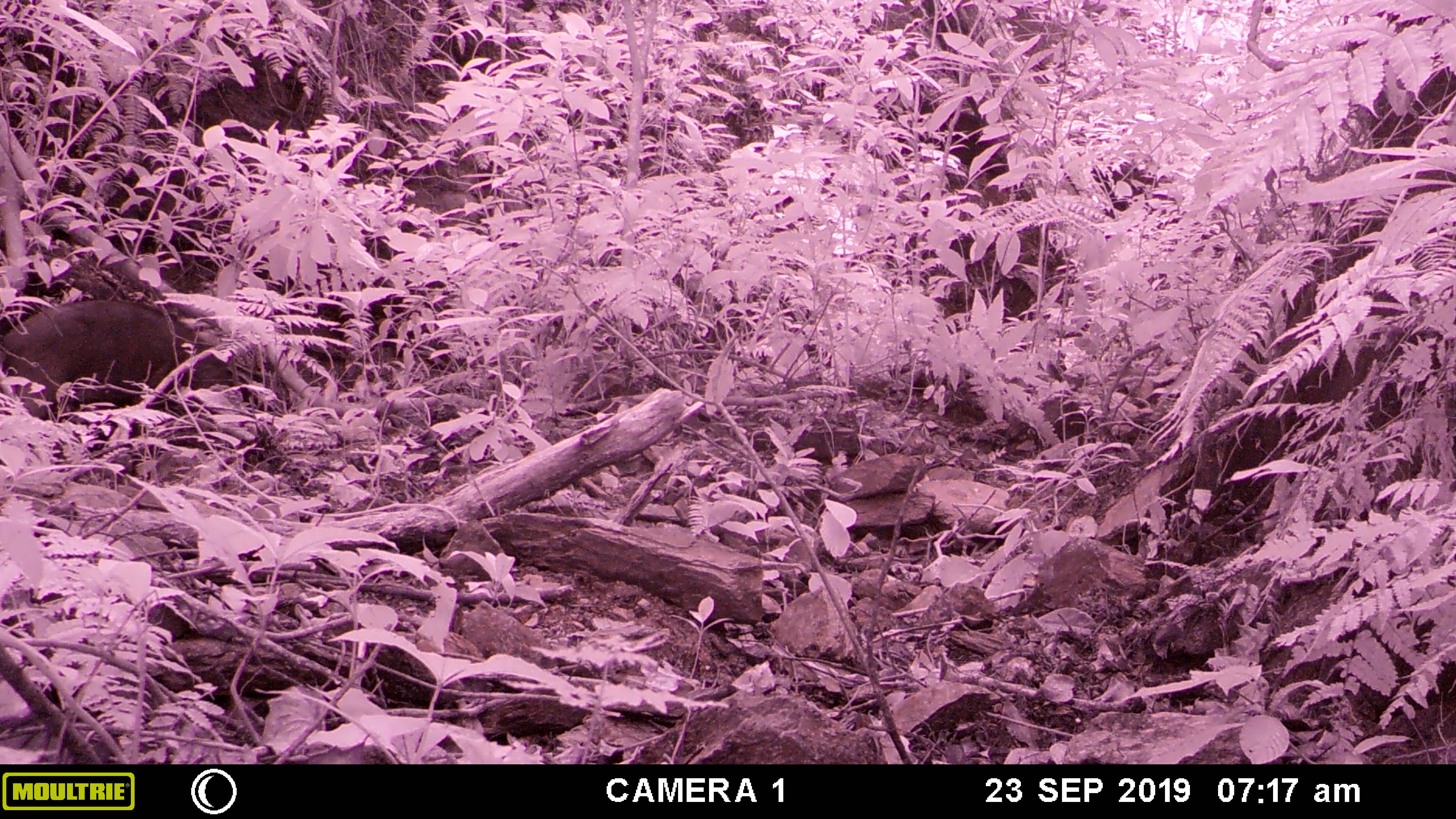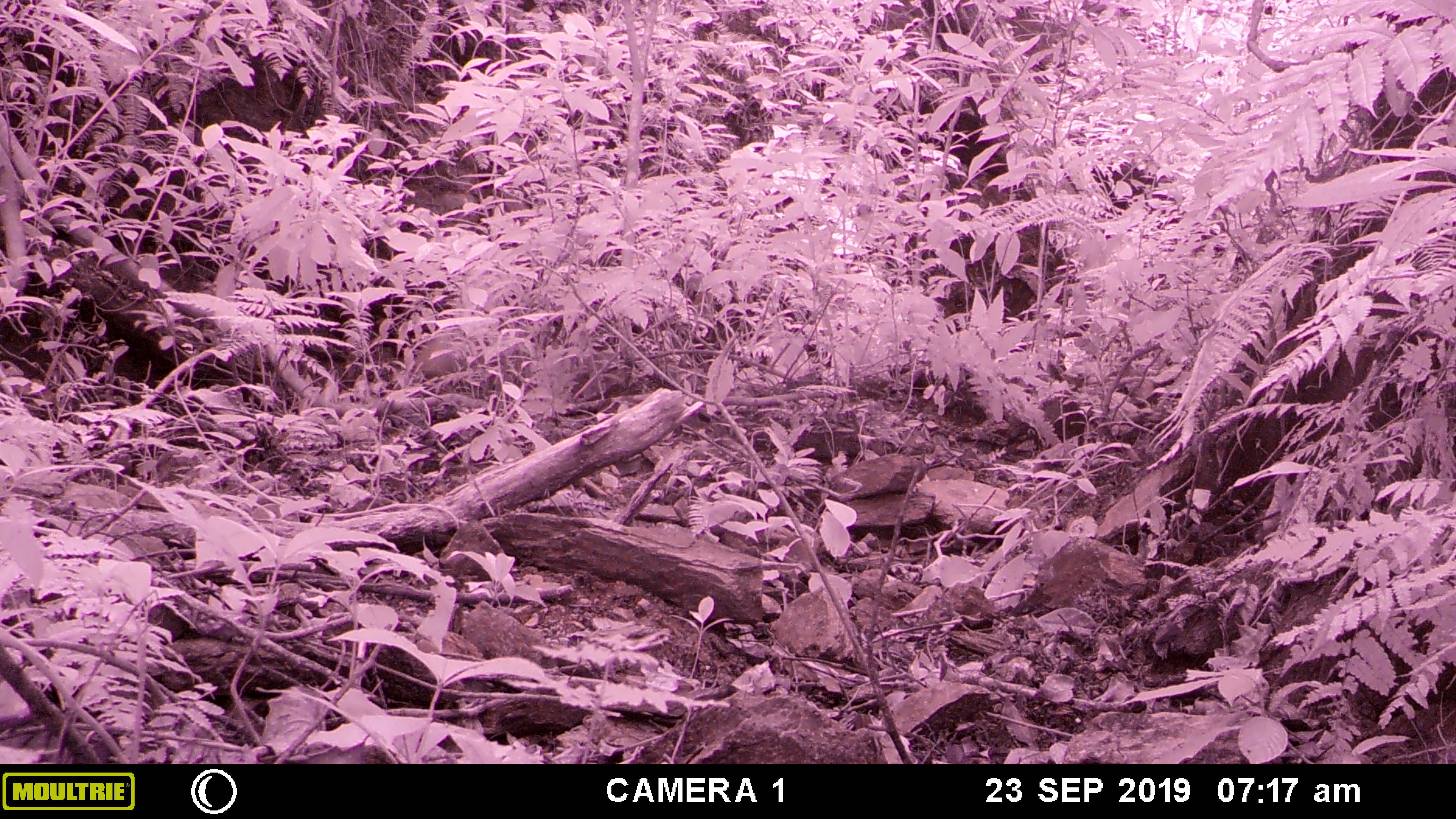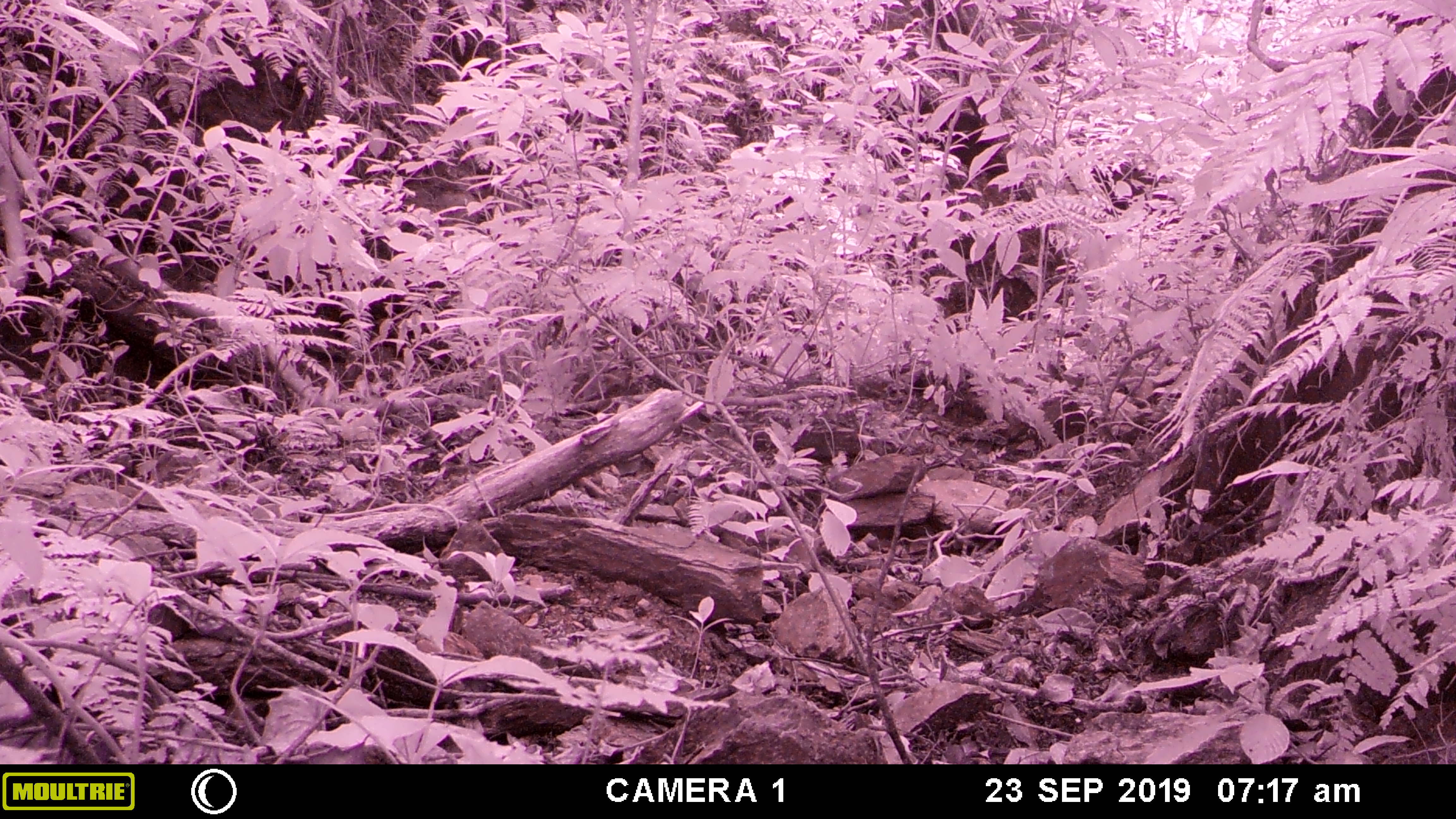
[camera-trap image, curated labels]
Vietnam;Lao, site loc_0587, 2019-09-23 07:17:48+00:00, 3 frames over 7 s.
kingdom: Animalia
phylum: Chordata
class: Mammalia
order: Artiodactyla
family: Suidae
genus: Sus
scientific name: Sus scrofa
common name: eurasian wild pig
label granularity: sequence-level